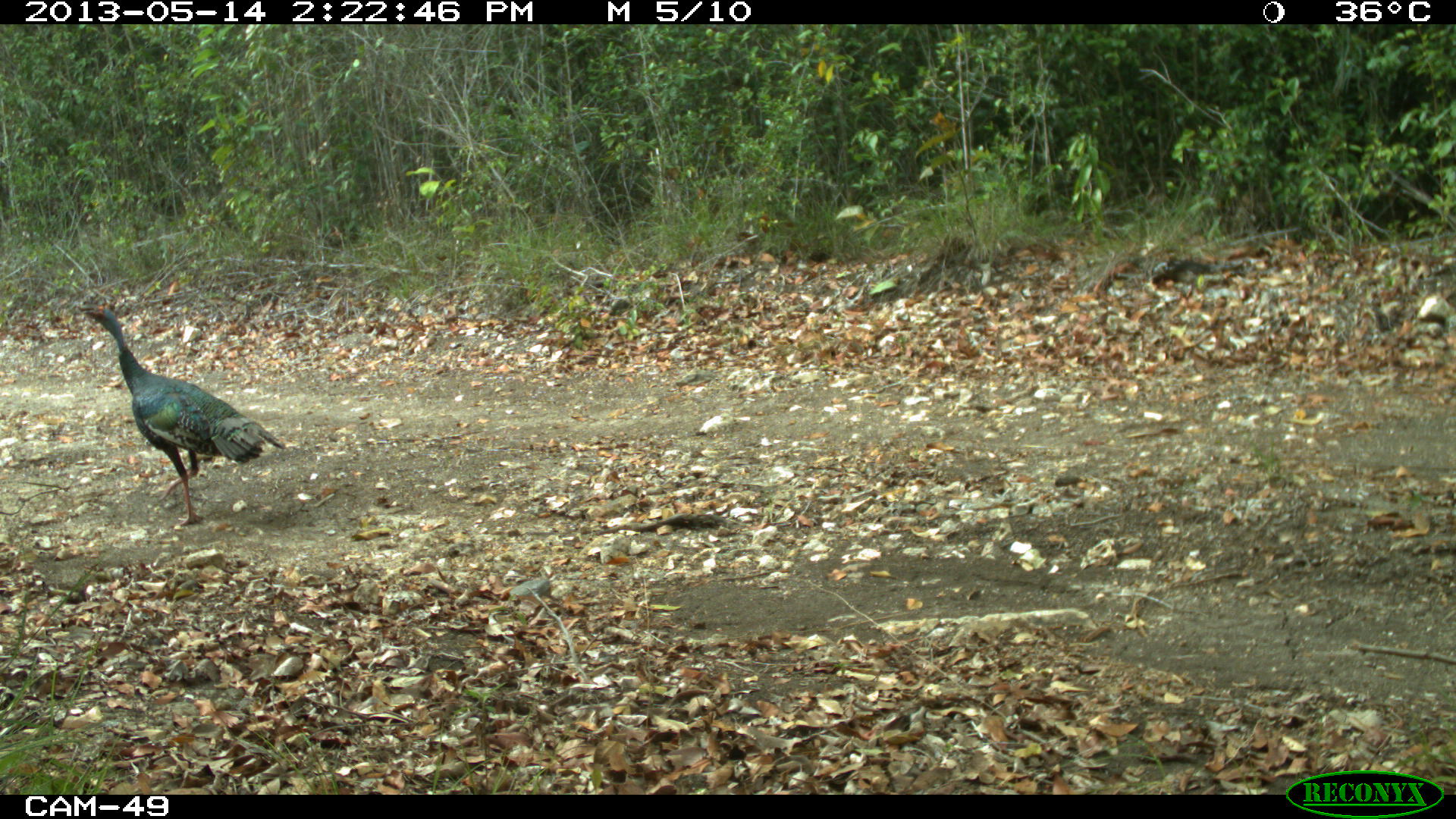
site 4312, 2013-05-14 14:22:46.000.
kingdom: Animalia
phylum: Chordata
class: Aves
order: Galliformes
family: Phasianidae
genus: Meleagris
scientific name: Meleagris ocellata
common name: ocellated turkey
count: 4